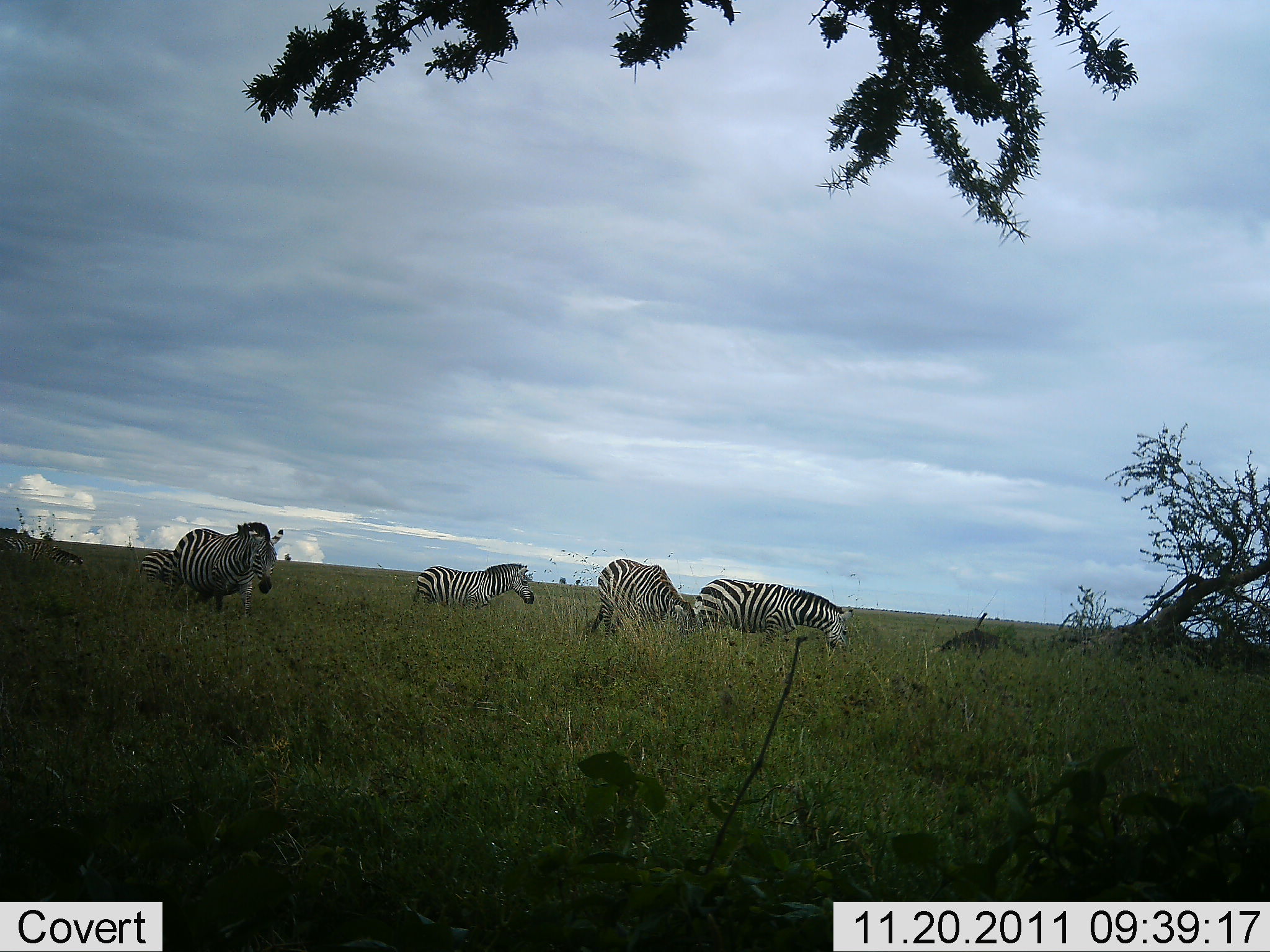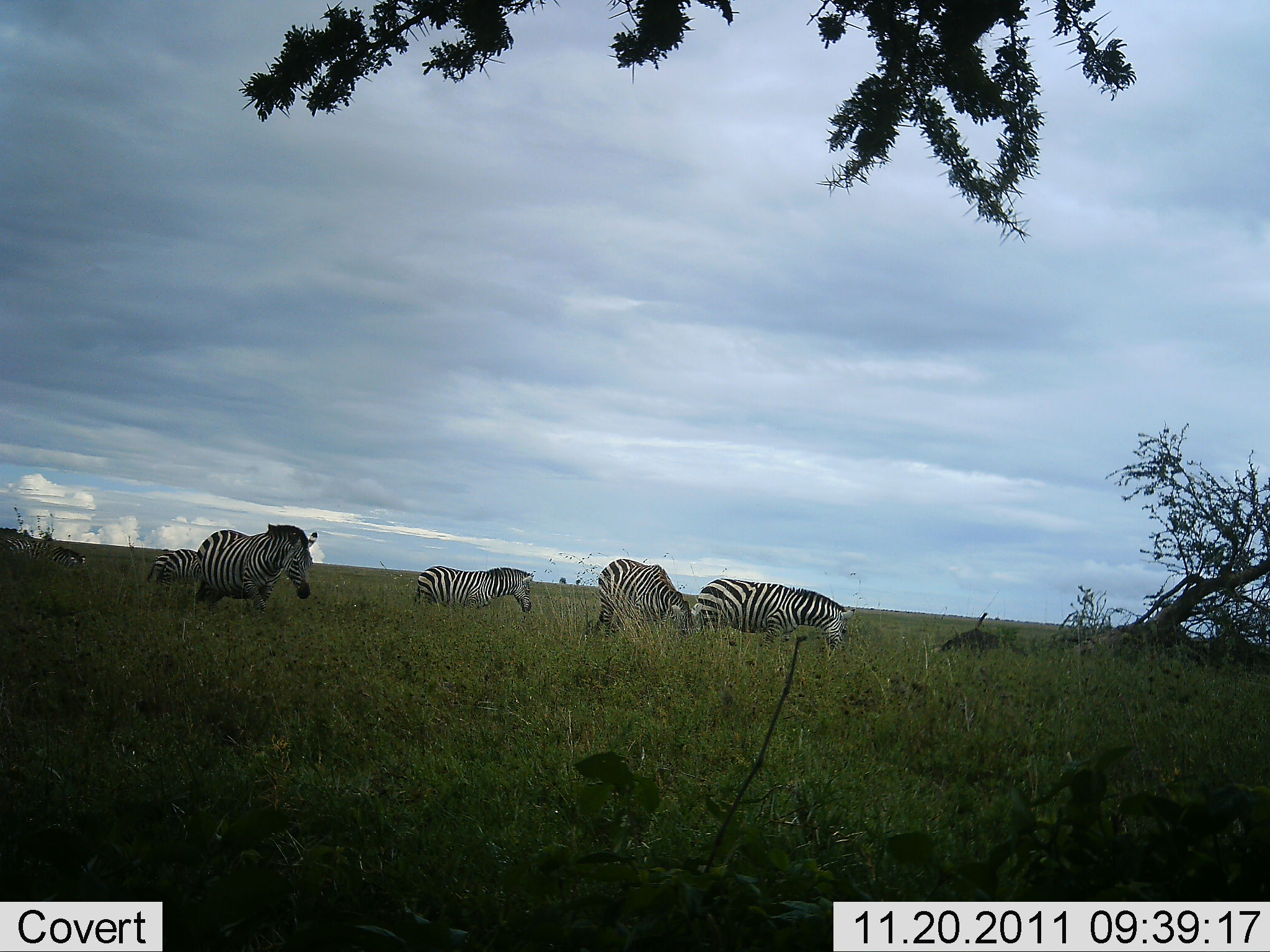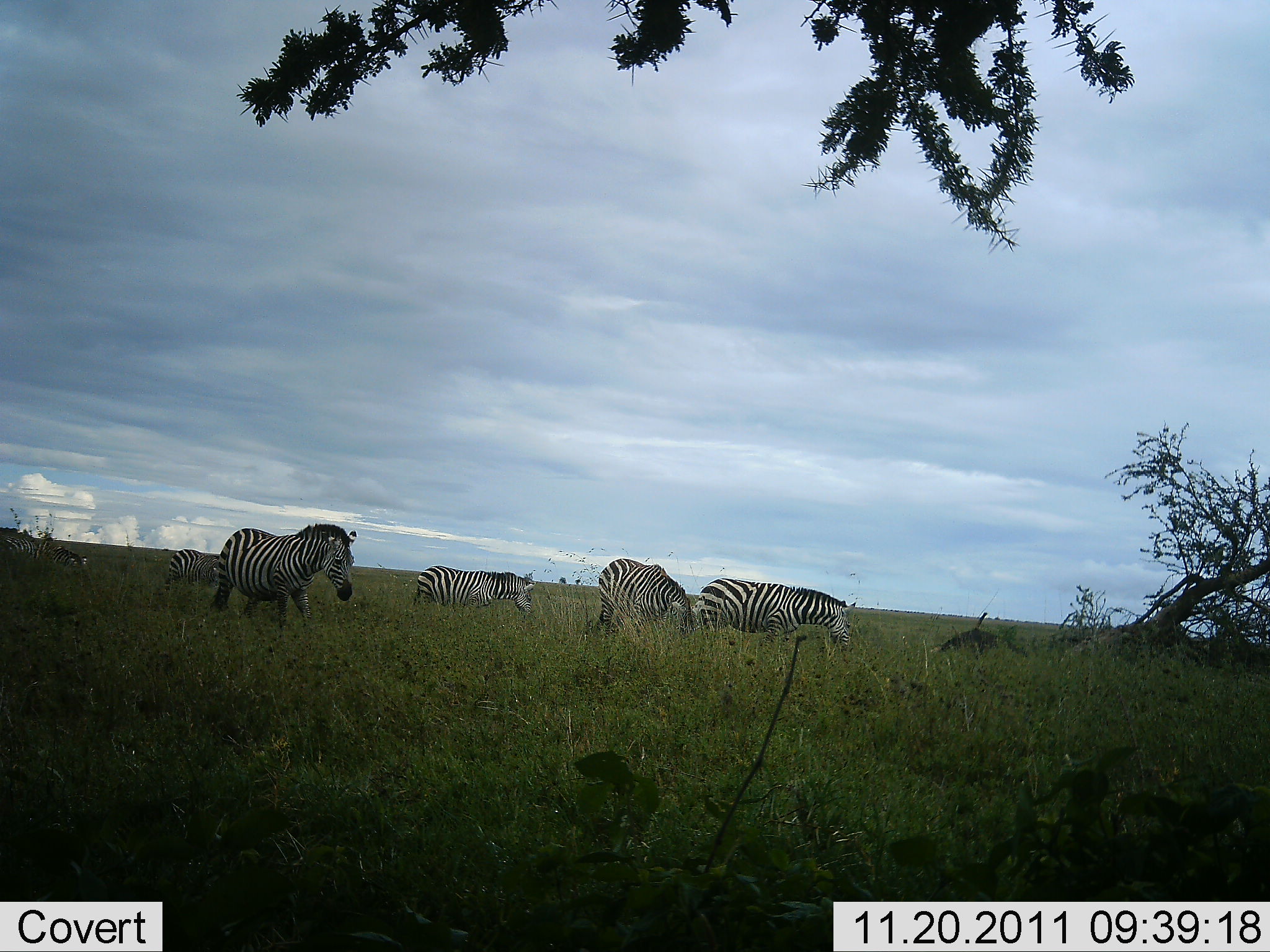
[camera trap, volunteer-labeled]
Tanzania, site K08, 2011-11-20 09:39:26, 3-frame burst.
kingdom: Animalia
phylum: Chordata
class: Mammalia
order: Perissodactyla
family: Equidae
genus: Equus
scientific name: Equus quagga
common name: plains zebra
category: zebra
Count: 6.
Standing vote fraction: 36%.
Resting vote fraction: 0%.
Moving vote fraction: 55%.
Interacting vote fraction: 0%.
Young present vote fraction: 0%.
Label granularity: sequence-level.